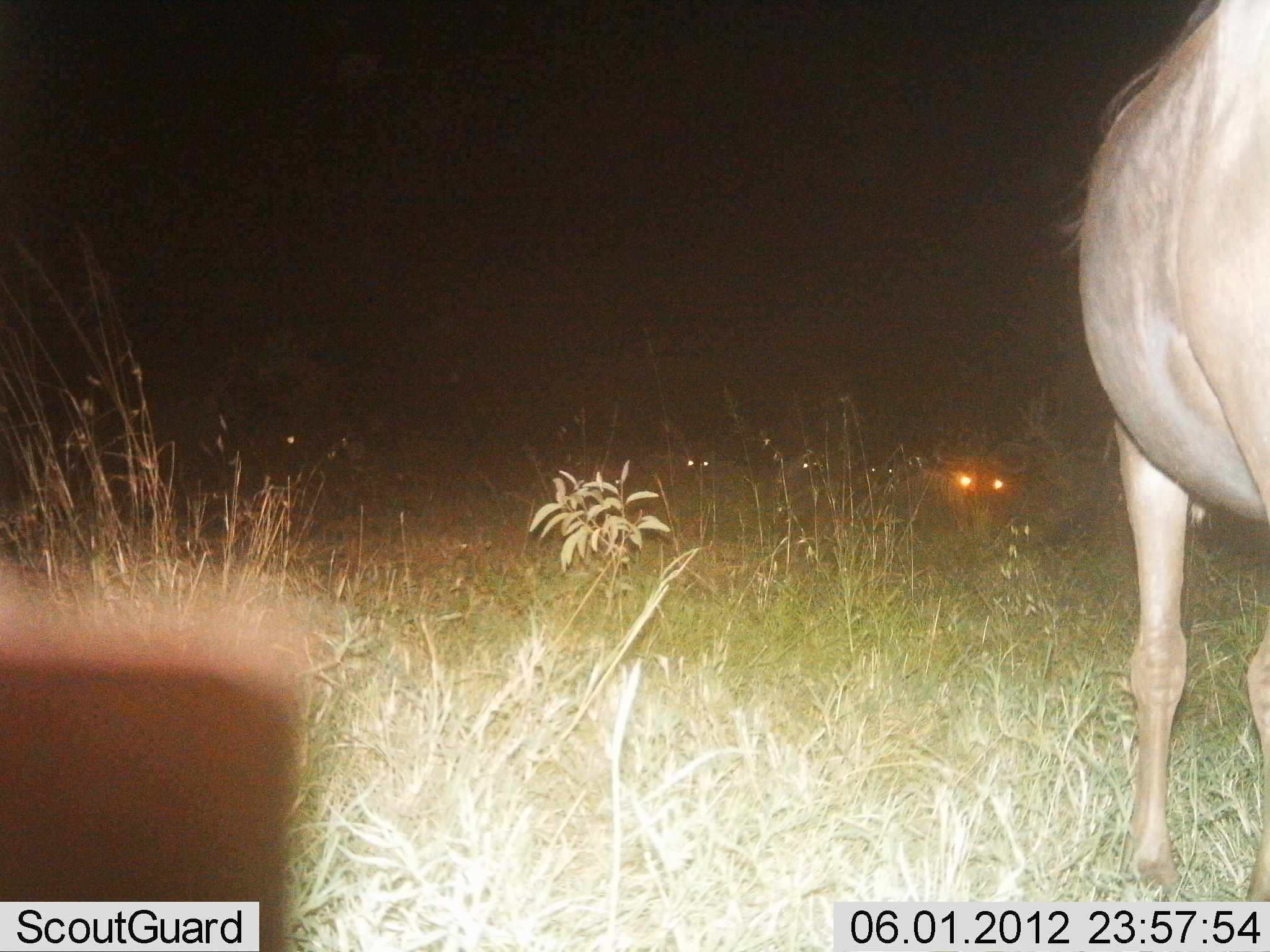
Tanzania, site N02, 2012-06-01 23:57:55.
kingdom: Animalia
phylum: Chordata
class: Mammalia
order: Artiodactyla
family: Bovidae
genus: Connochaetes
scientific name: Connochaetes taurinus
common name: blue wildebeest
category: wildebeest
Wildebeest (blue wildebeest) (Connochaetes taurinus), count 2. Behavior (volunteer vote fractions): standing 100%, resting 55%, moving 0%, interacting 0%. Young present (vote fraction): 0%. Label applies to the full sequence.